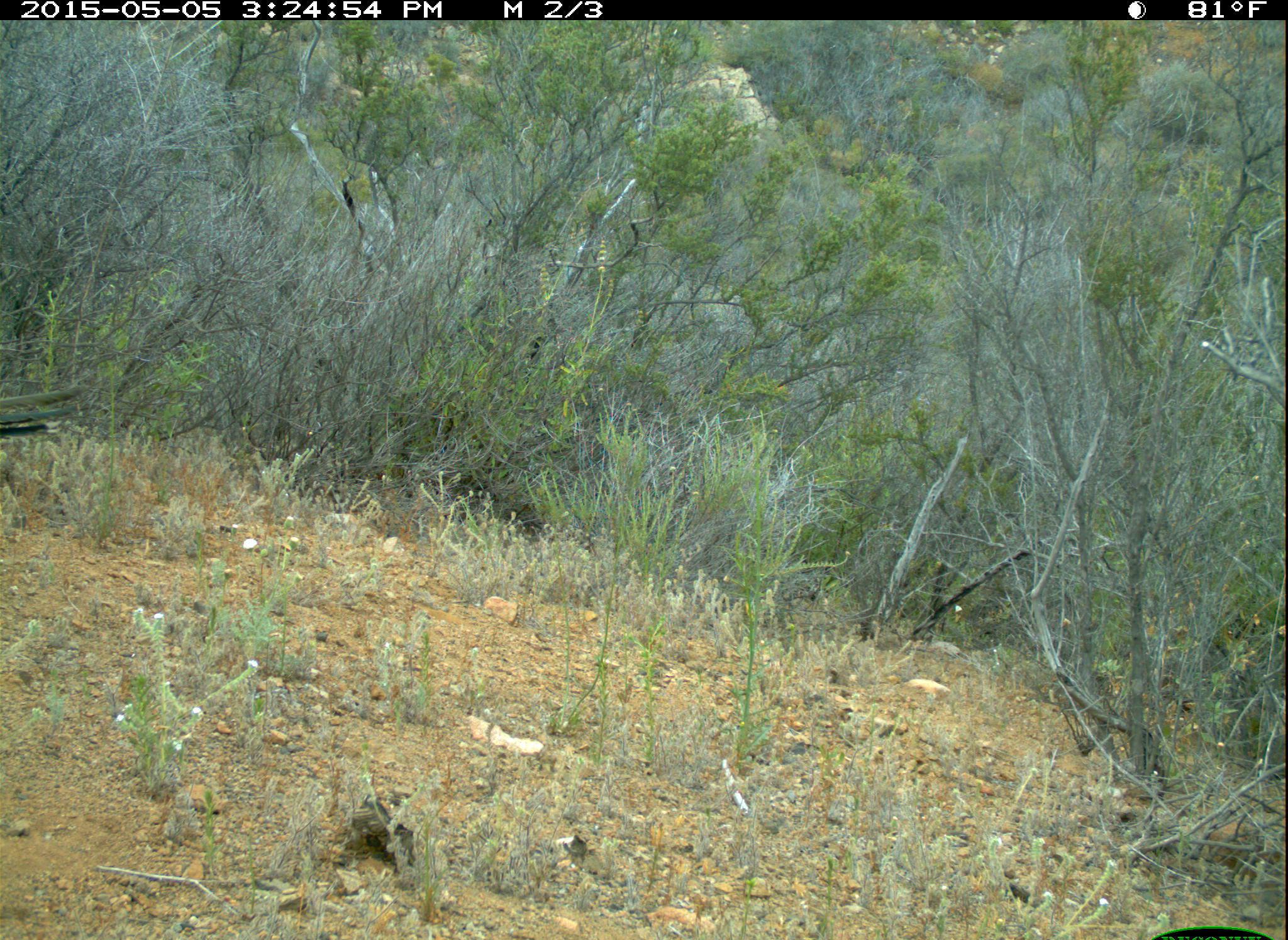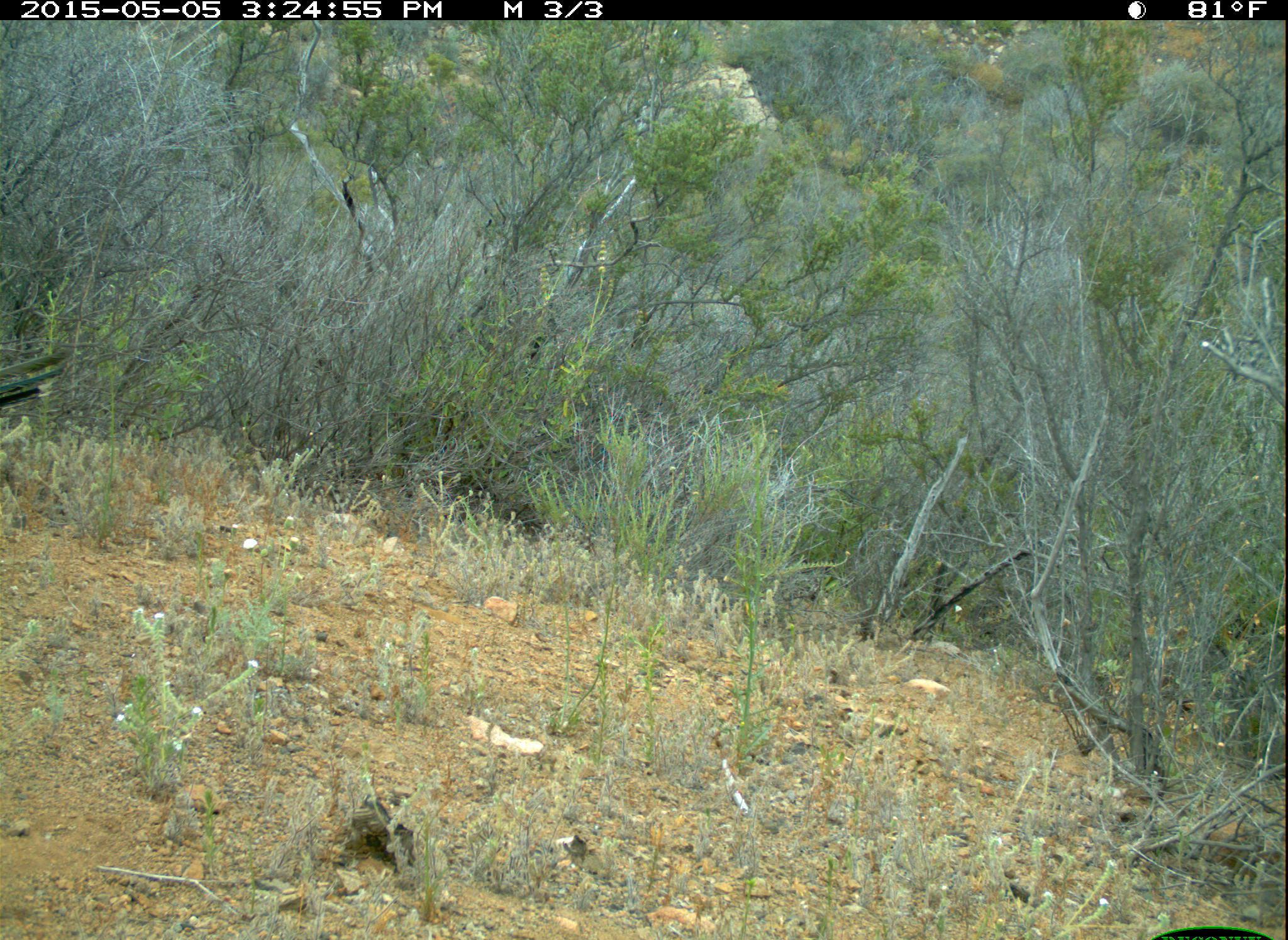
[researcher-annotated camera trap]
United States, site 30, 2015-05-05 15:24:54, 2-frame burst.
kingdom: Animalia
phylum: Chordata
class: Aves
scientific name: Aves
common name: bird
Bird (Aves).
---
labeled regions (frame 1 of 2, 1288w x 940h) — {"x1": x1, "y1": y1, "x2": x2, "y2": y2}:
bird: {"x1": 0, "y1": 384, "x2": 92, "y2": 437}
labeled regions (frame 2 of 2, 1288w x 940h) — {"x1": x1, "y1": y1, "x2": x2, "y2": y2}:
bird: {"x1": 0, "y1": 349, "x2": 77, "y2": 414}